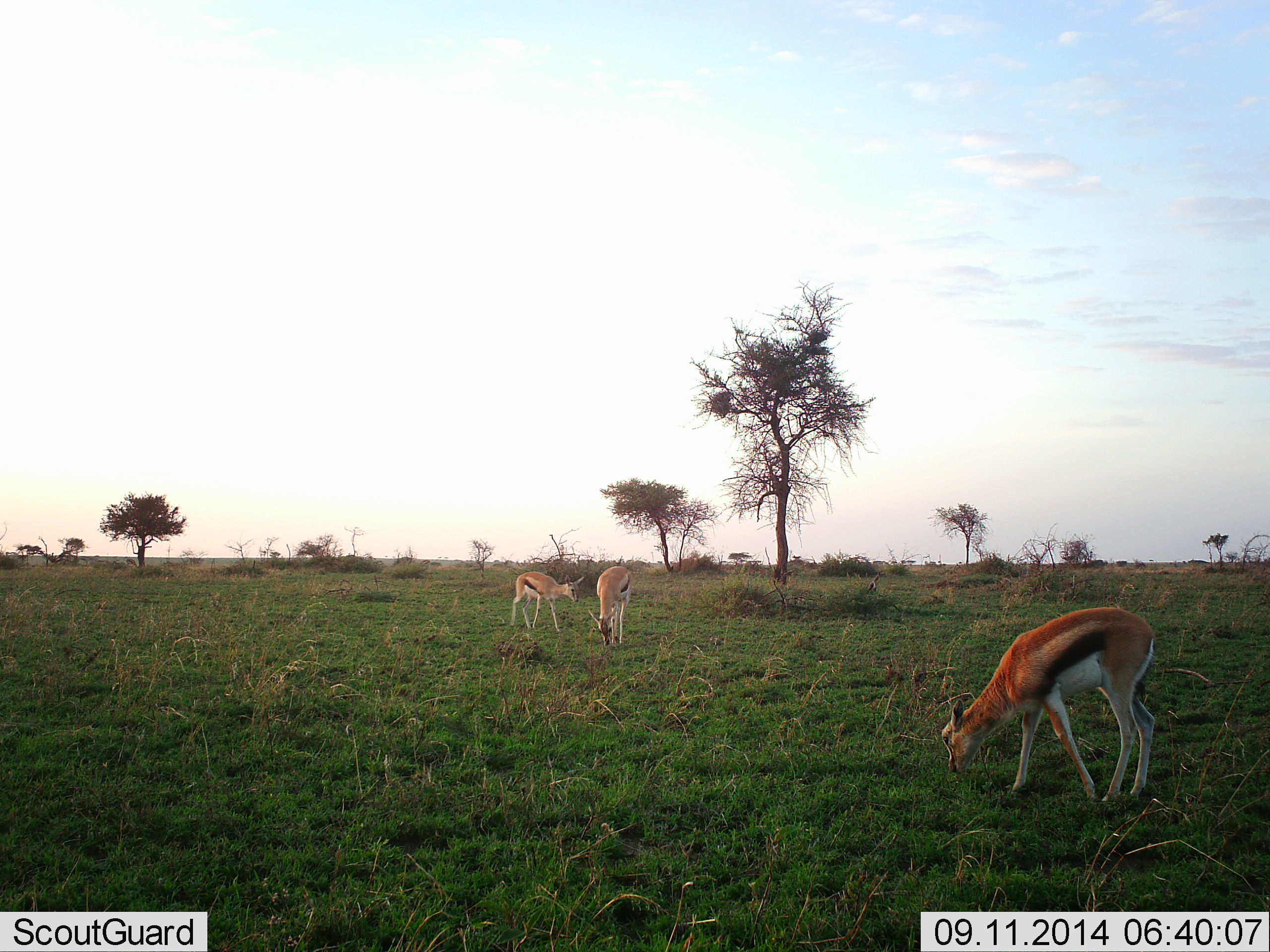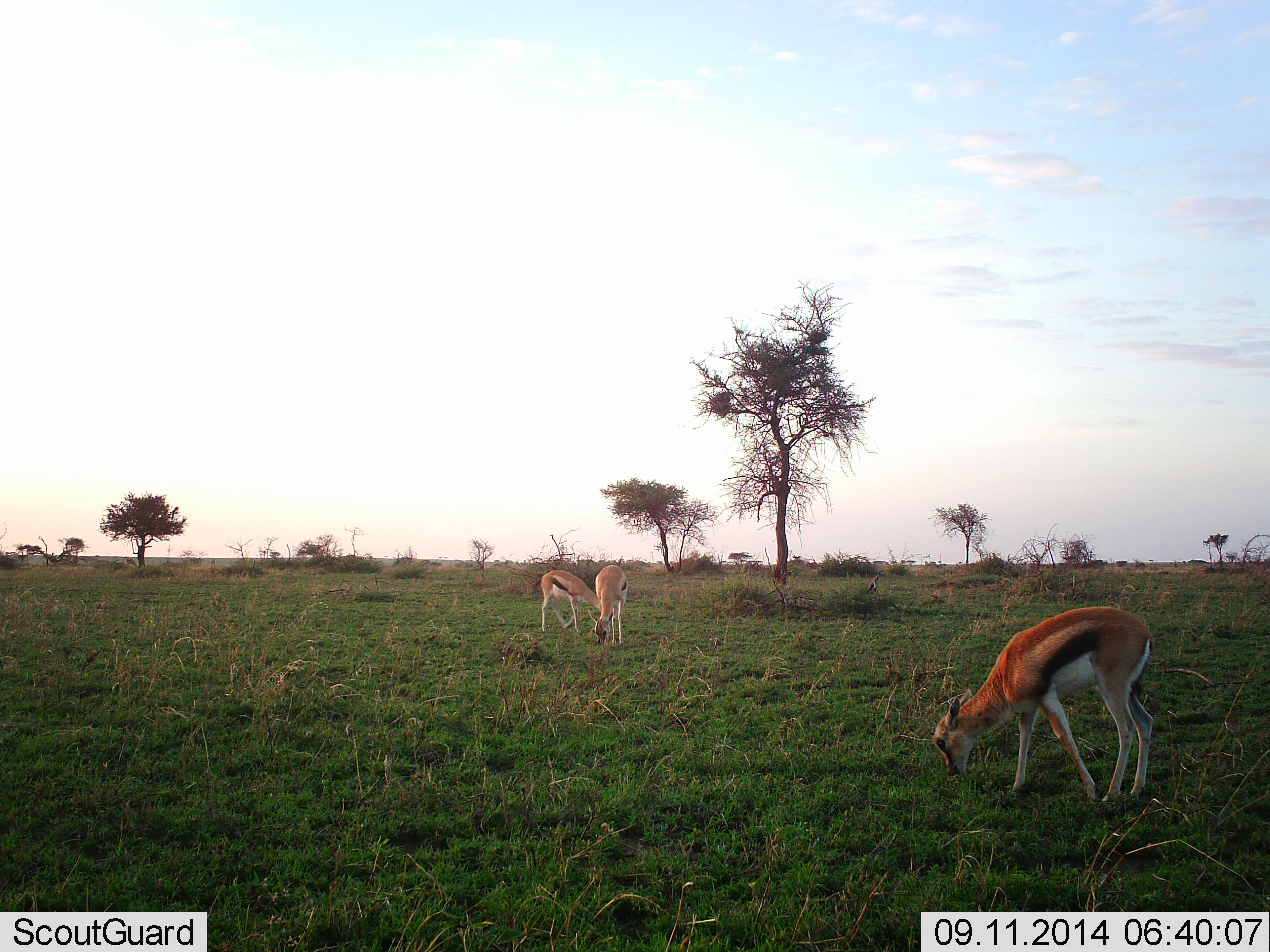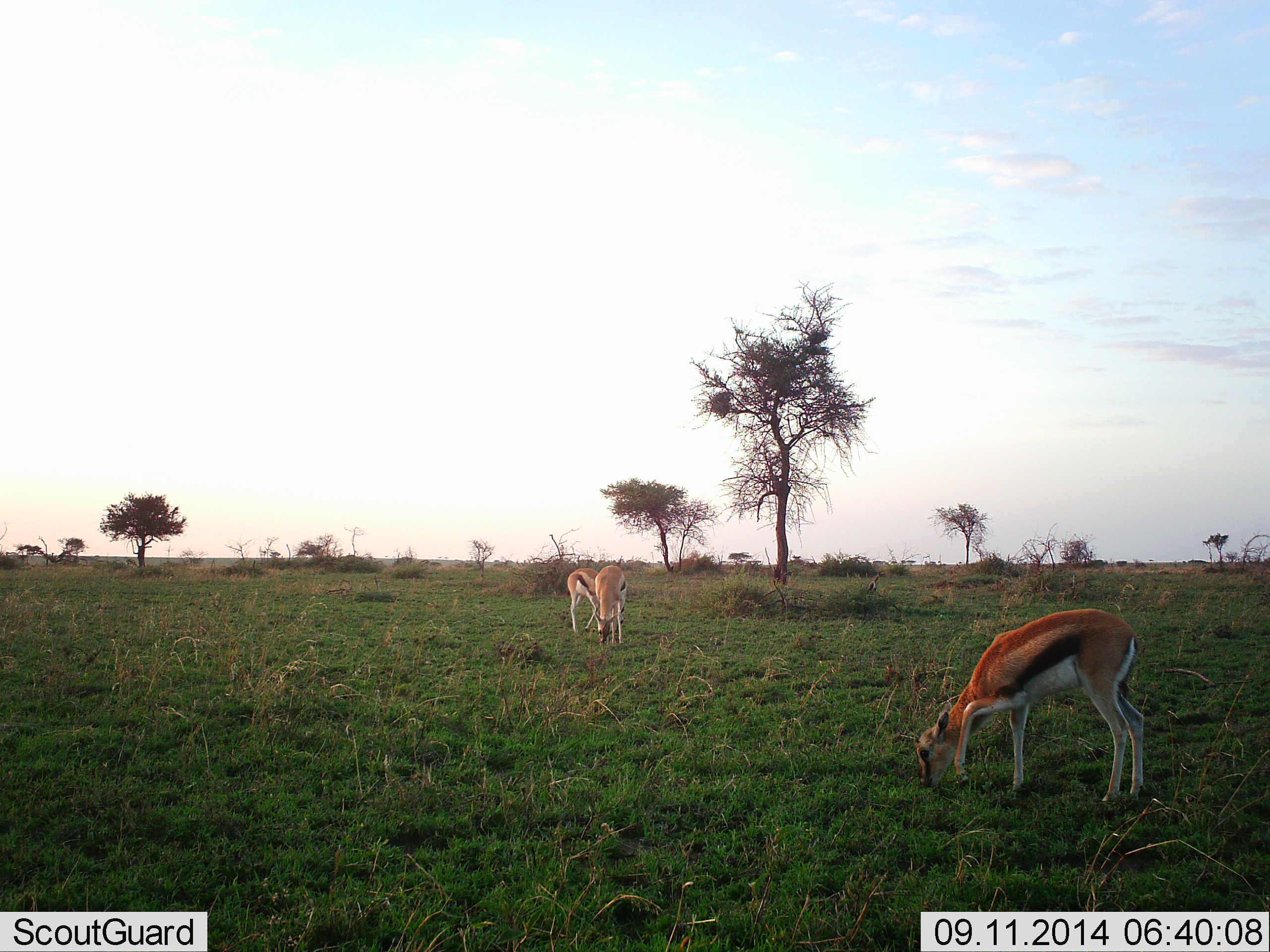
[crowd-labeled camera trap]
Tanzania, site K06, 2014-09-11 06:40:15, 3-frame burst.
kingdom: Animalia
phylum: Chordata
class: Mammalia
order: Artiodactyla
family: Bovidae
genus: Eudorcas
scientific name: Eudorcas thomsonii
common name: thomson's gazelle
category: gazellethomsons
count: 3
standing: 10%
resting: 0%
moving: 20%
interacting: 0%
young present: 0%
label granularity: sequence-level